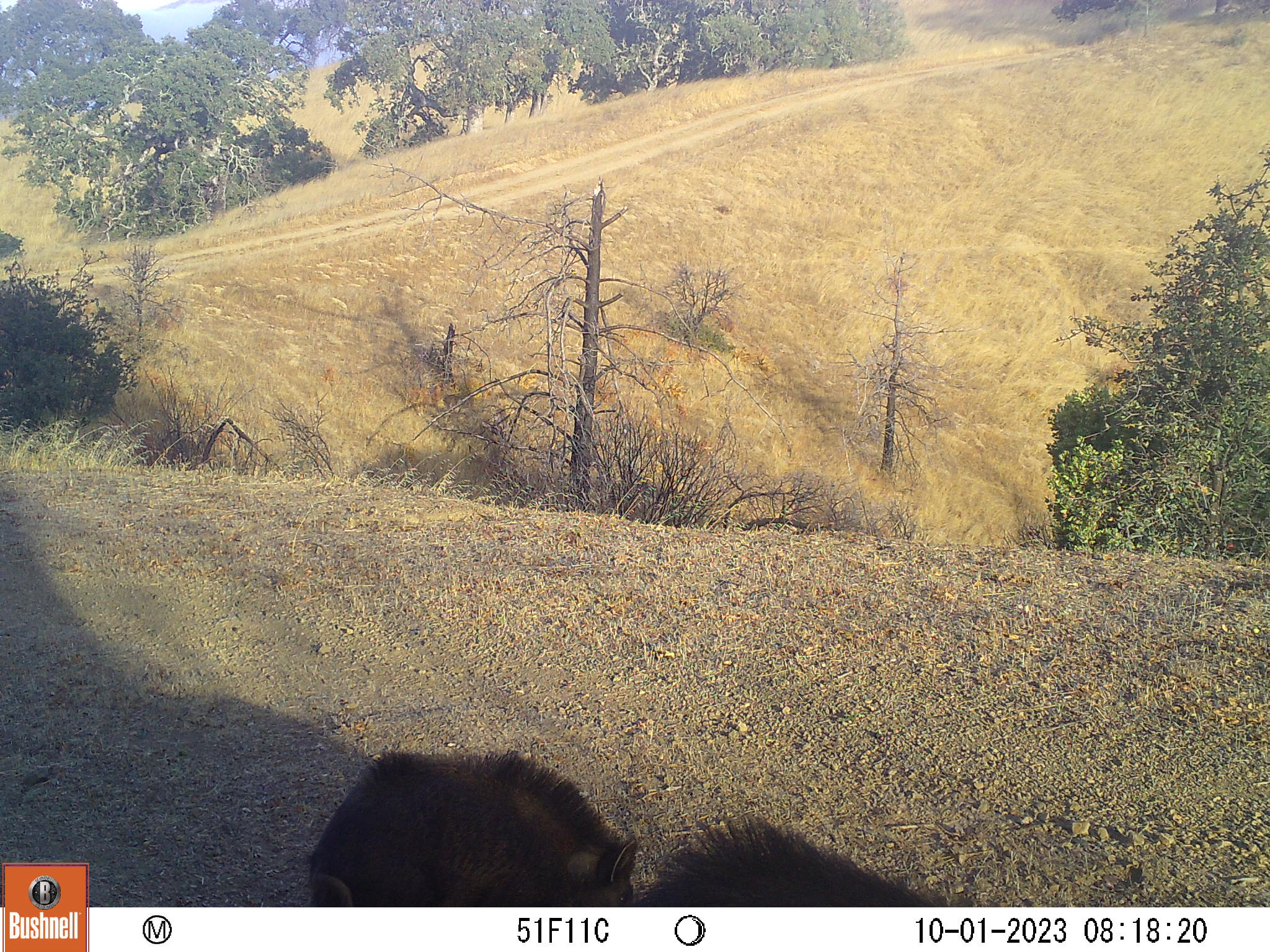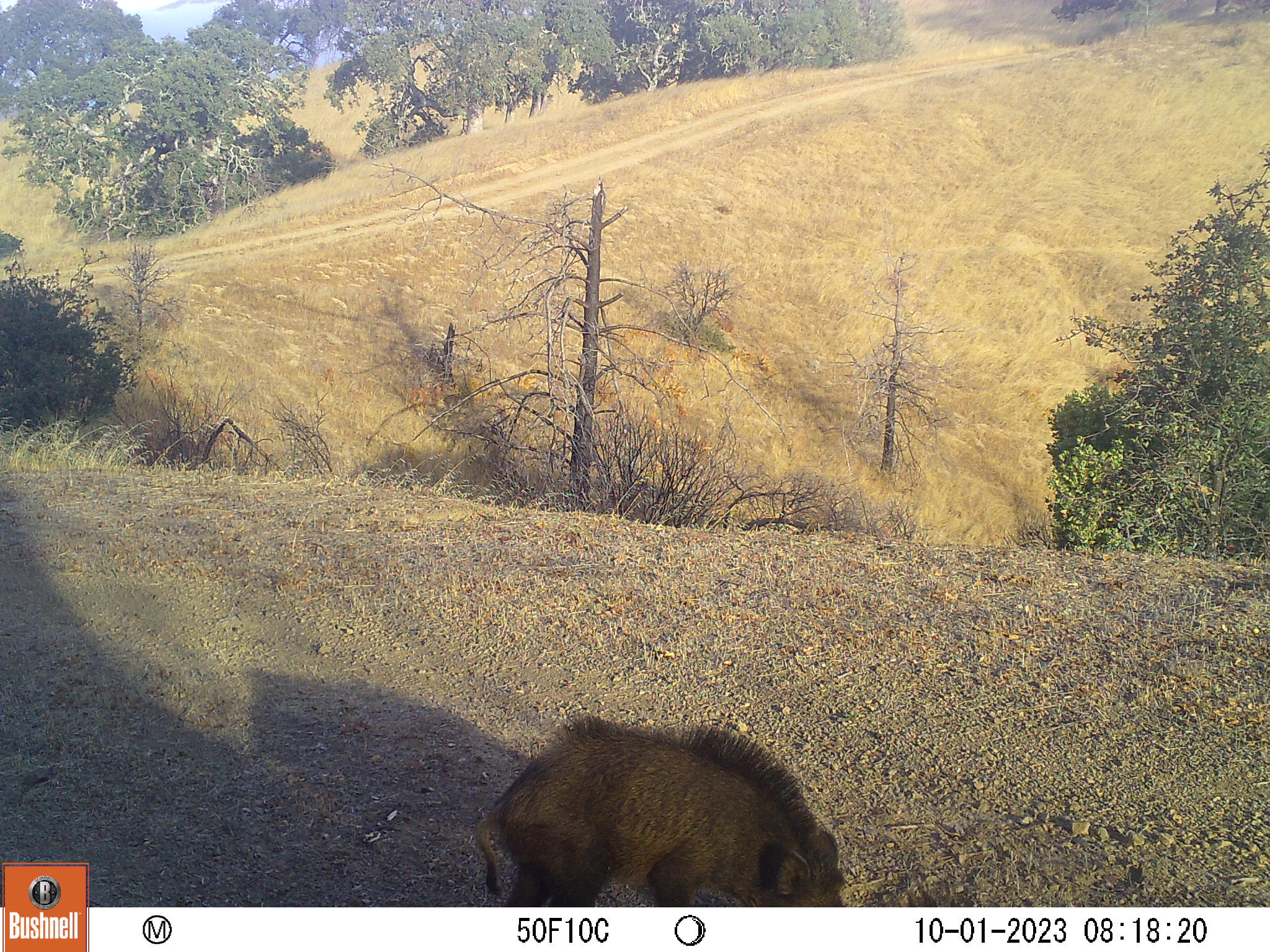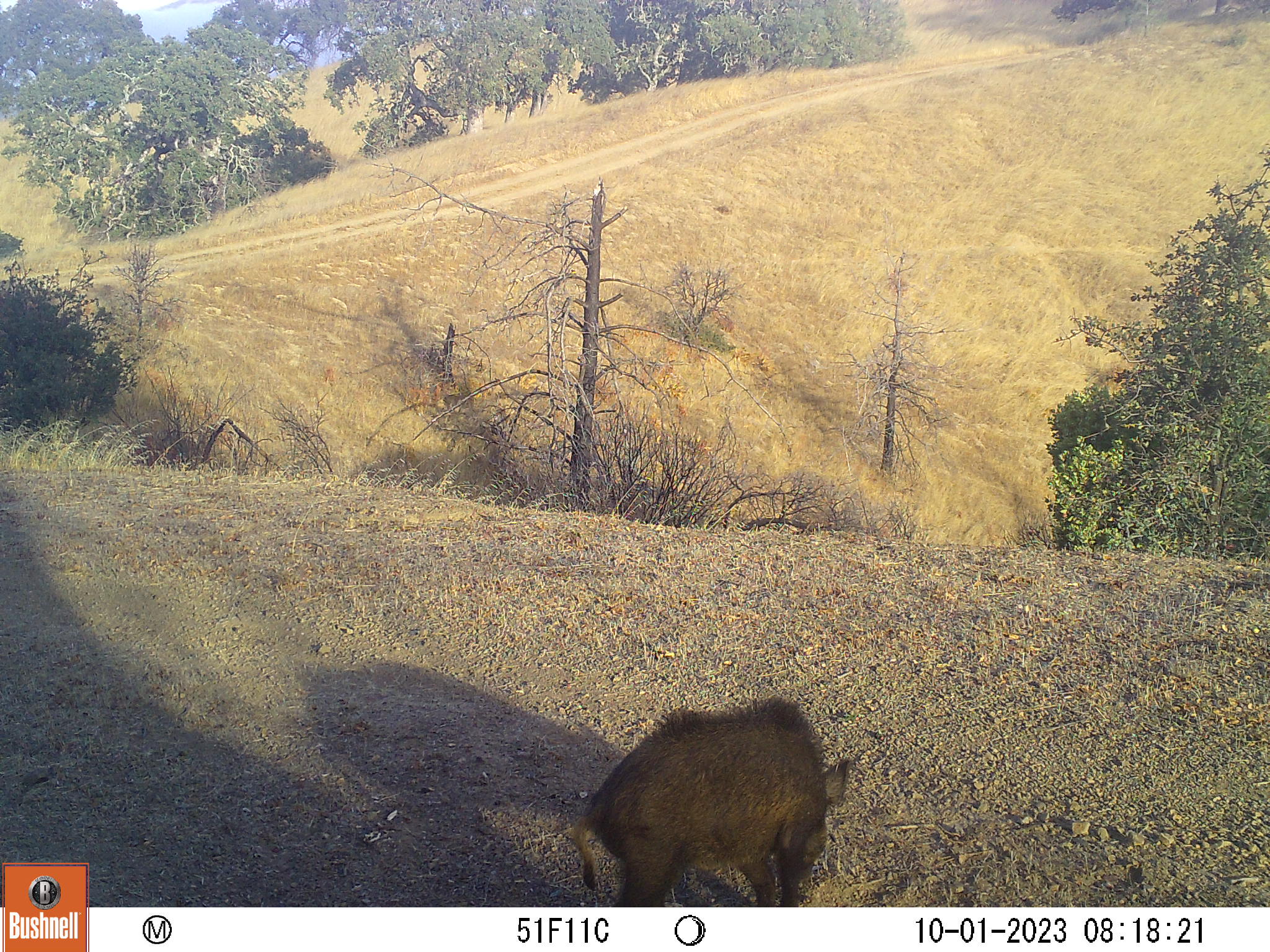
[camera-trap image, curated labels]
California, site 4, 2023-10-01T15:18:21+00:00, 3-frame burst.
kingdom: Animalia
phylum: Chordata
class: Mammalia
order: Artiodactyla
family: Suidae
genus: Sus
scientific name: Sus scrofa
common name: wild boar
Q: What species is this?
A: Wild boar (Sus scrofa).